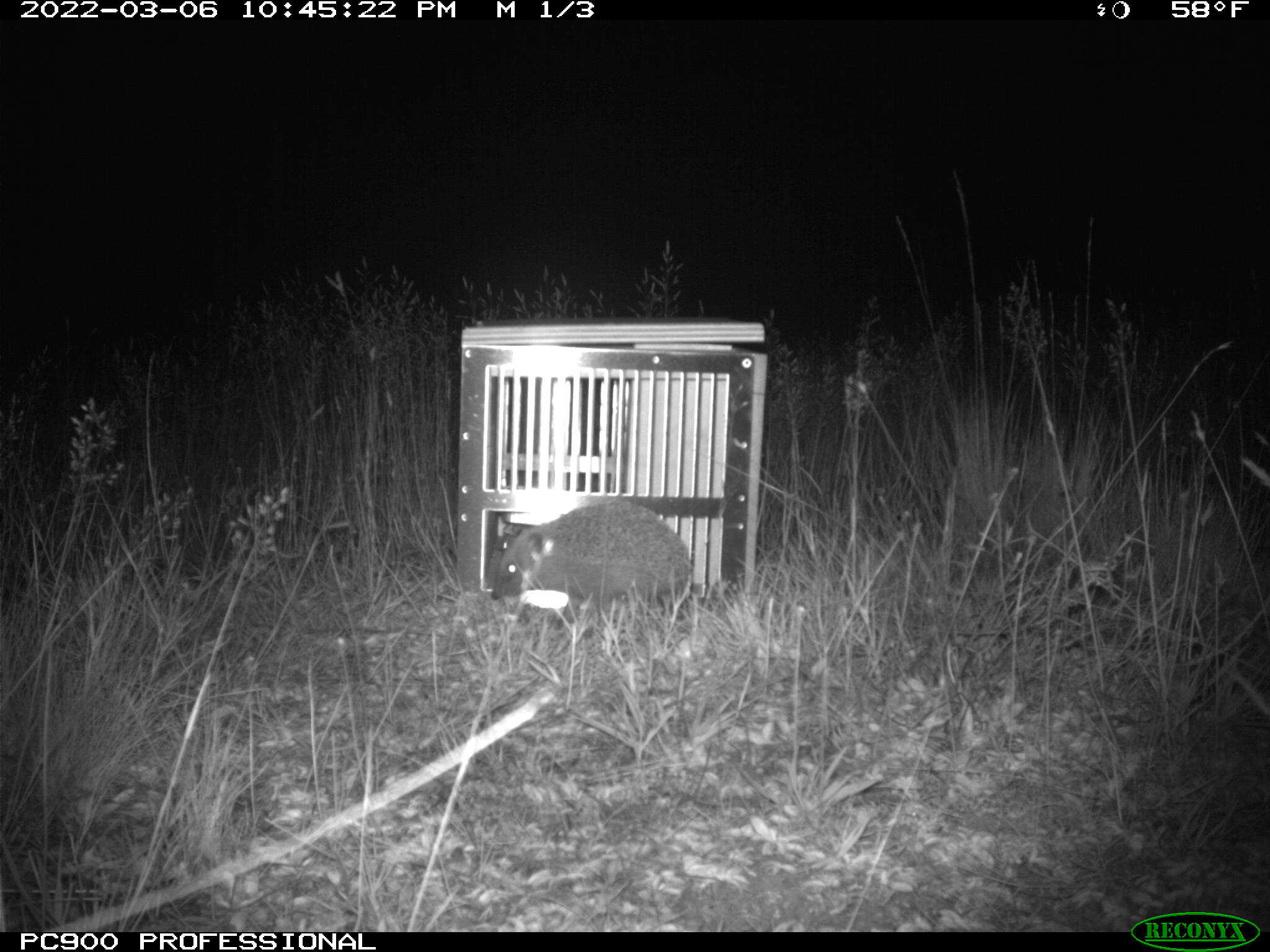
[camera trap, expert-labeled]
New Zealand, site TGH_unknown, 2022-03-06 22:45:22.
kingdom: Animalia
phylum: Chordata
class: Mammalia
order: Eulipotyphla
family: Erinaceidae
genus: Erinaceus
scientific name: Erinaceus europaeus europaeus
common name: european hedgehog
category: hedgehog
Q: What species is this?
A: Hedgehog (european hedgehog) (Erinaceus europaeus europaeus).